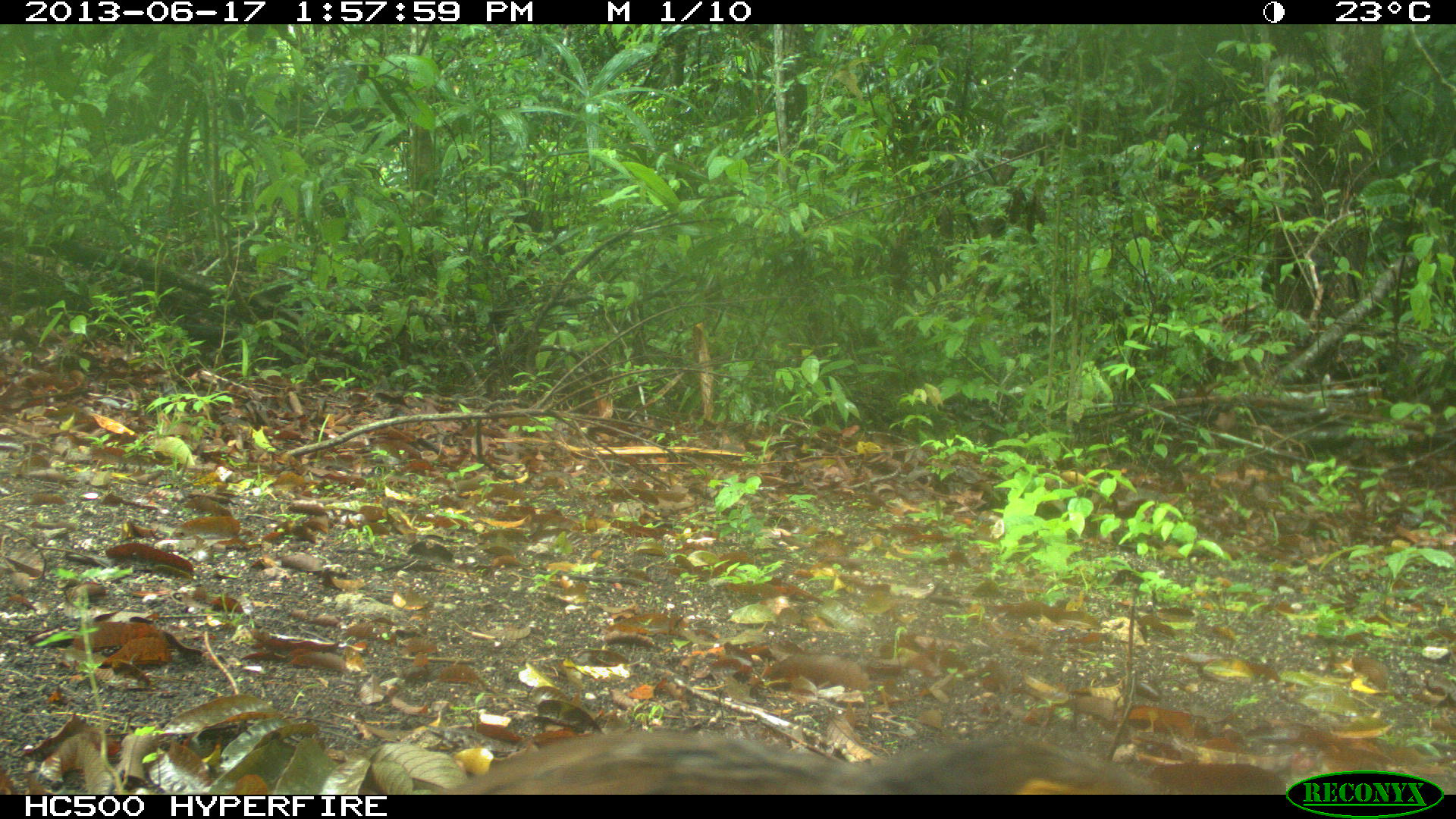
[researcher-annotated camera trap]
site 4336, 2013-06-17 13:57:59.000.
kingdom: Animalia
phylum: Chordata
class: Aves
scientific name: Aves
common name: birds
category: unknown raptor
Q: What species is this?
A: Unknown raptor (birds) (Aves).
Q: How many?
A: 1.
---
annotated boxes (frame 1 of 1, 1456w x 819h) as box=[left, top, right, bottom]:
unknown raptor: box=[410, 724, 1169, 794]